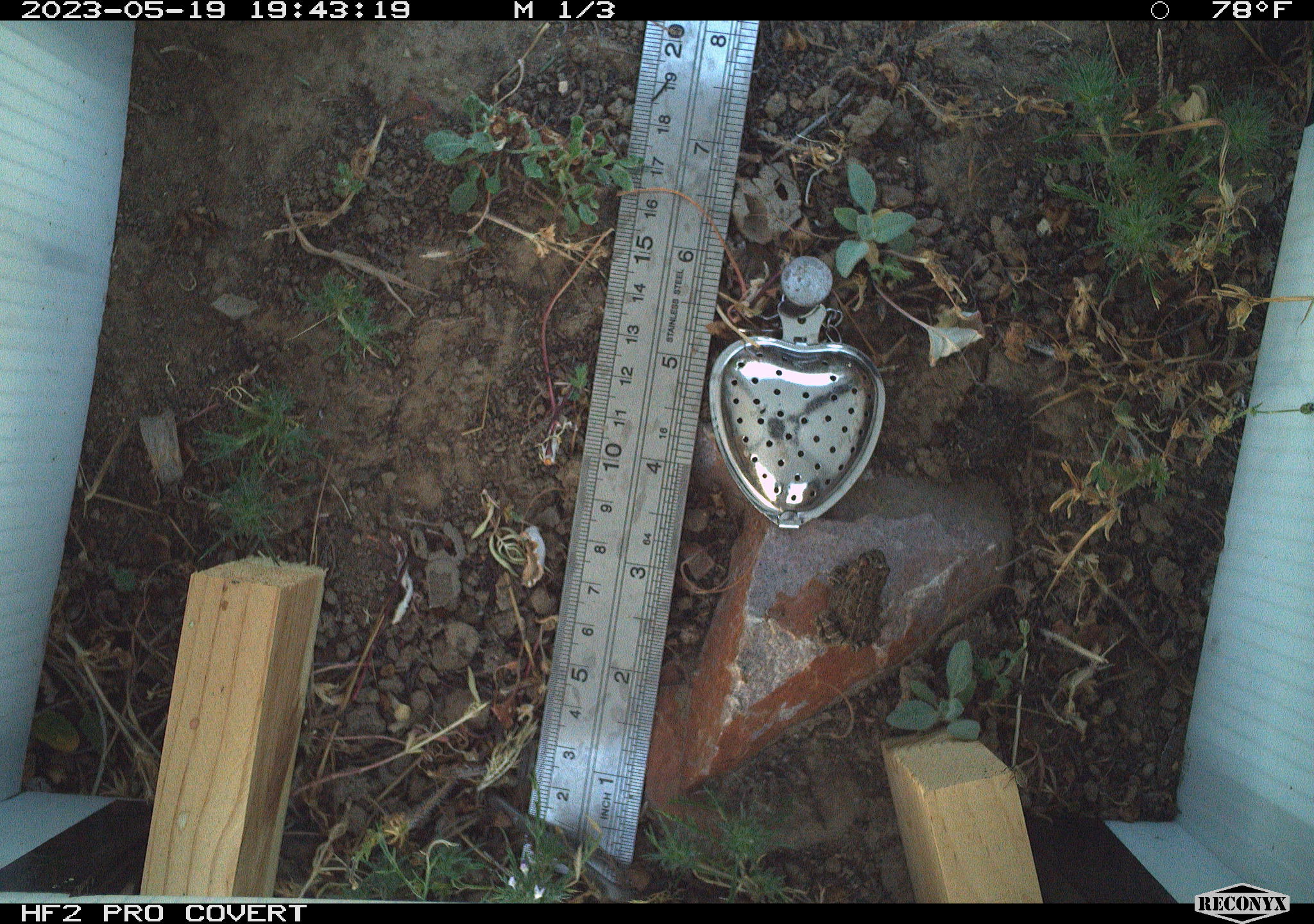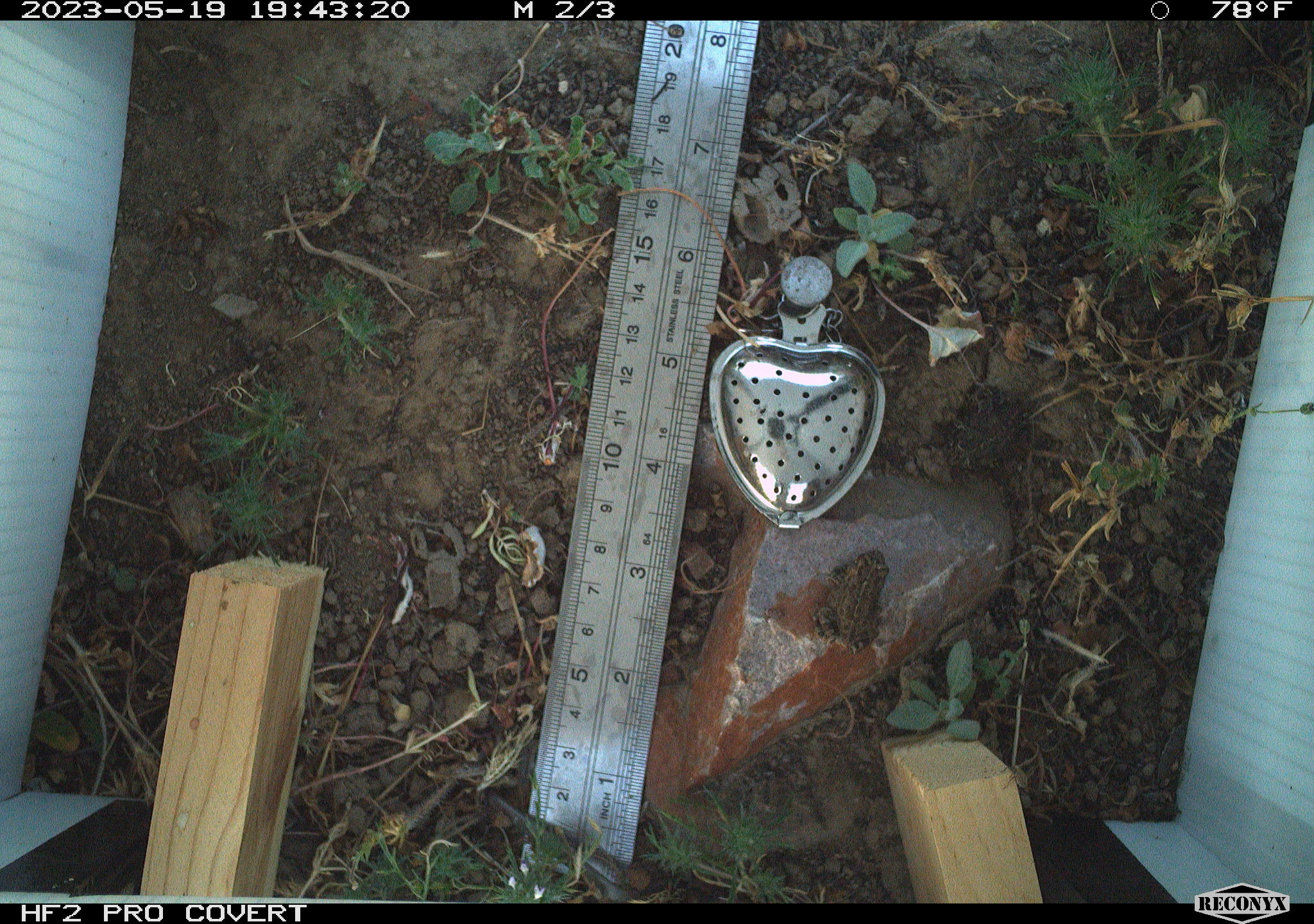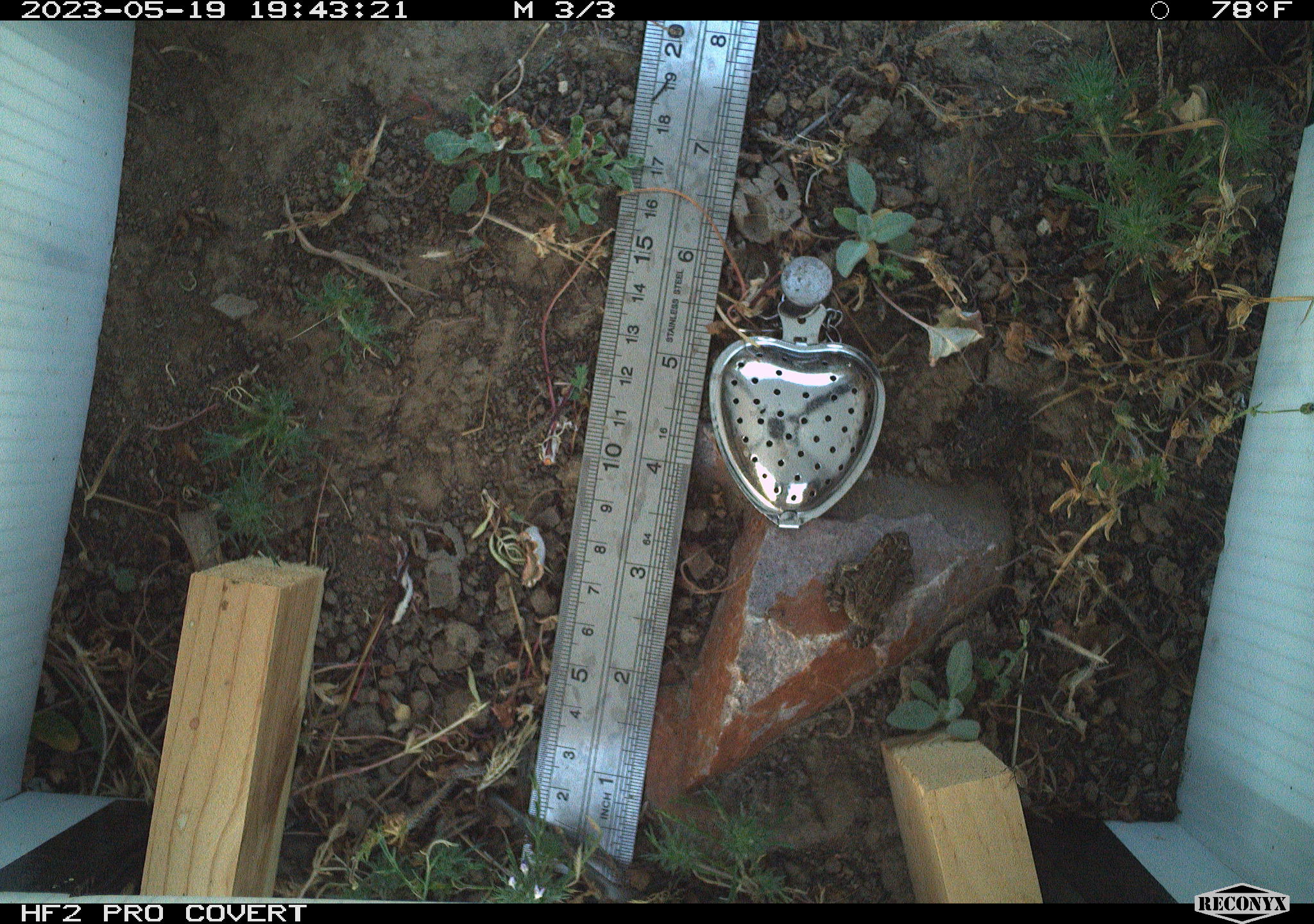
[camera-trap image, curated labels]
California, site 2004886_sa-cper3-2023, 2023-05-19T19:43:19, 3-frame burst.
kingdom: Animalia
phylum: Chordata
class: Amphibia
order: Anura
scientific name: Anura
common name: frogs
Frogs (Anura).